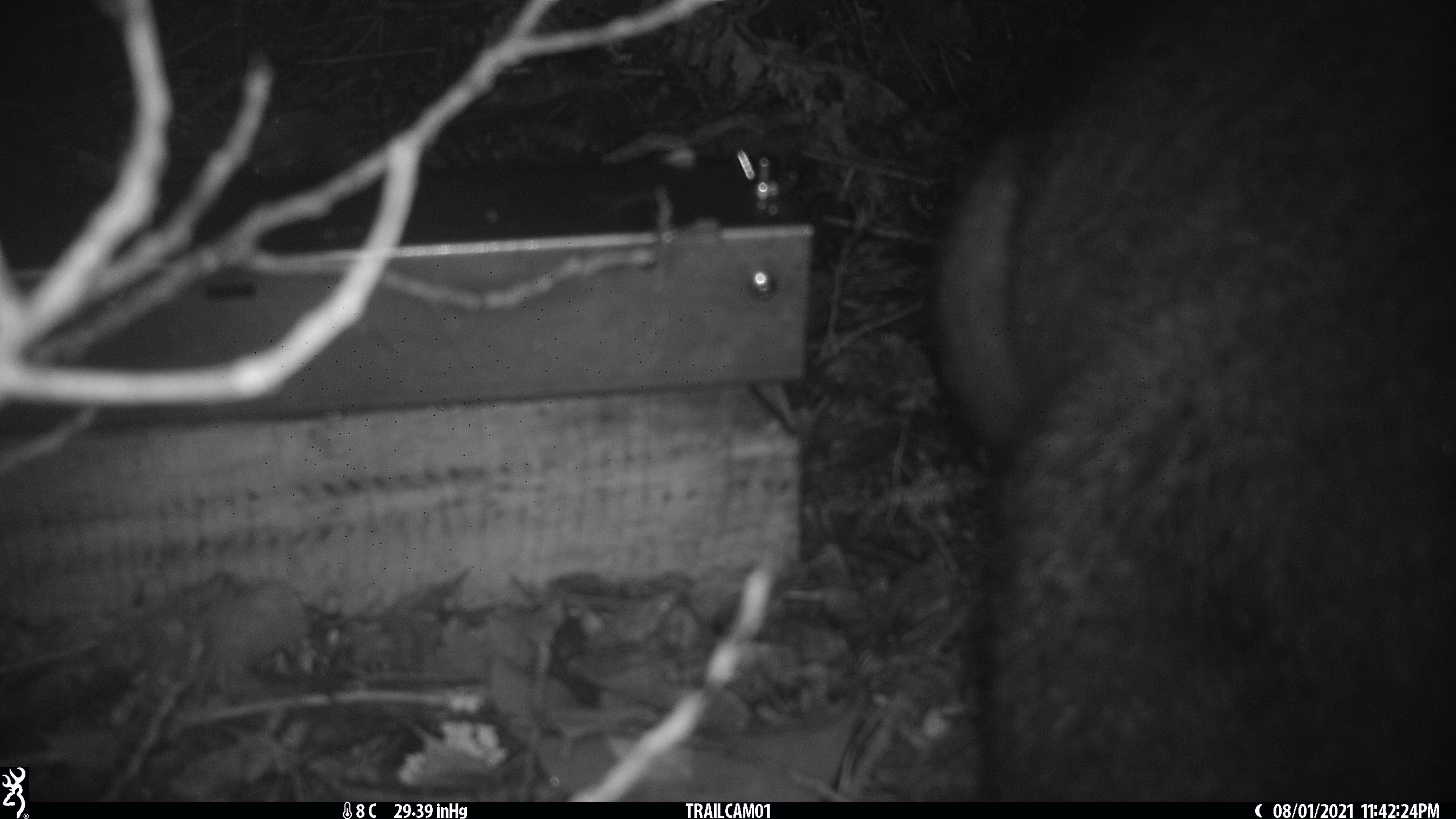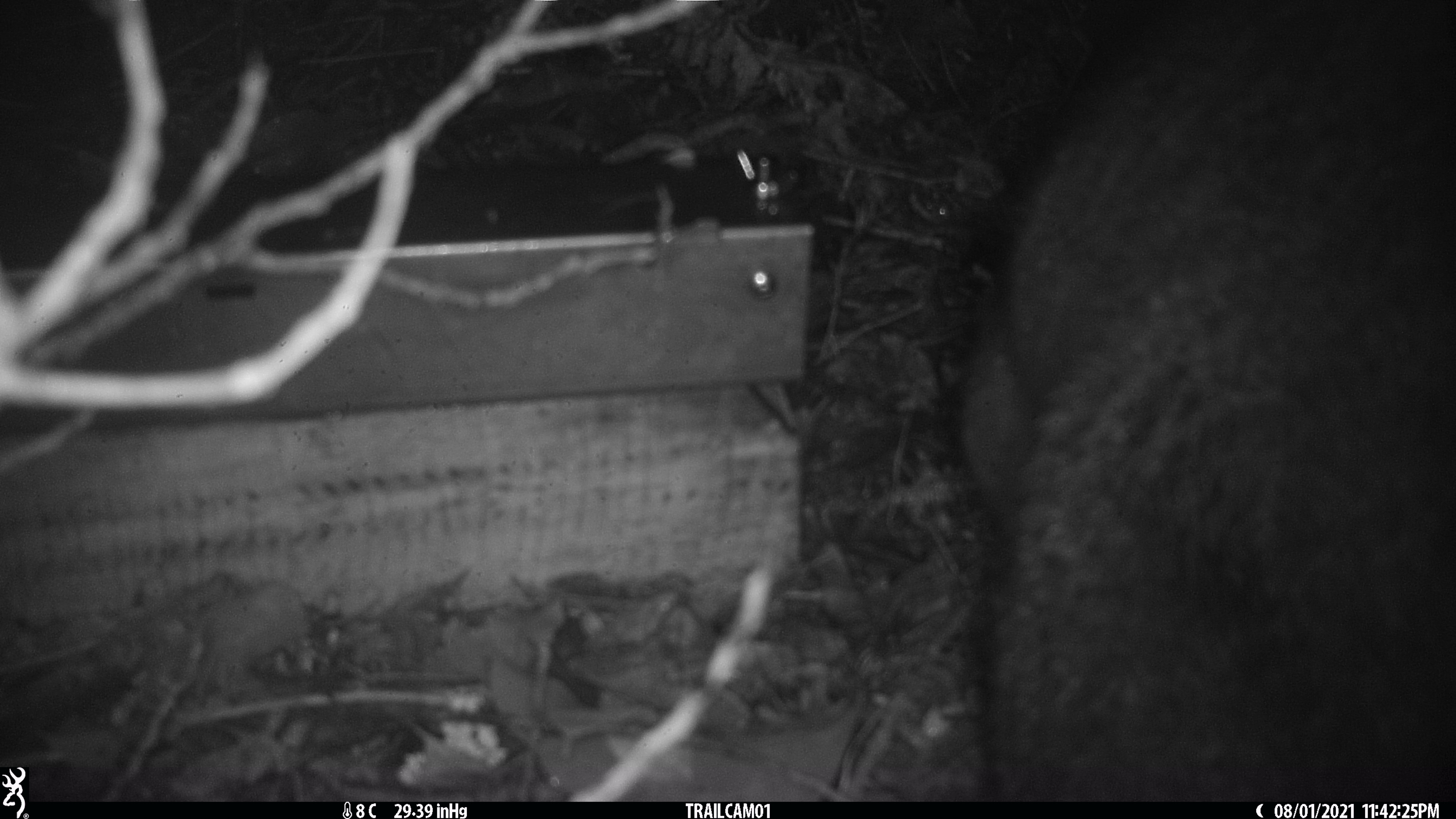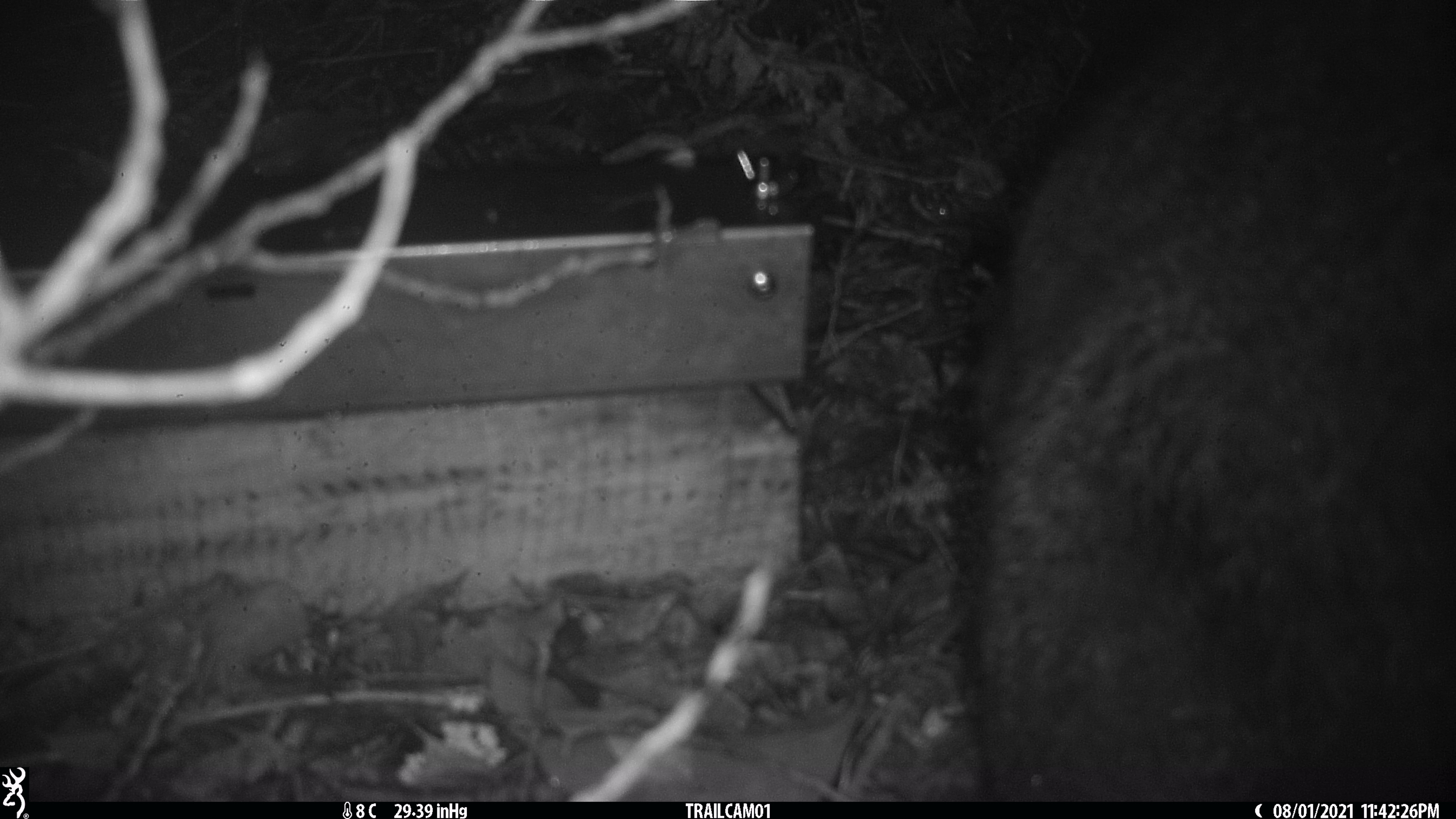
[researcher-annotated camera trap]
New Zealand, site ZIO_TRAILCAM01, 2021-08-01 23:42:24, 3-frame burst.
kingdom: Animalia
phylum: Chordata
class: Mammalia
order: Diprotodontia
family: Phalangeridae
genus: Trichosurus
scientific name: Trichosurus vulpecula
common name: common brushtail possum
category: possum